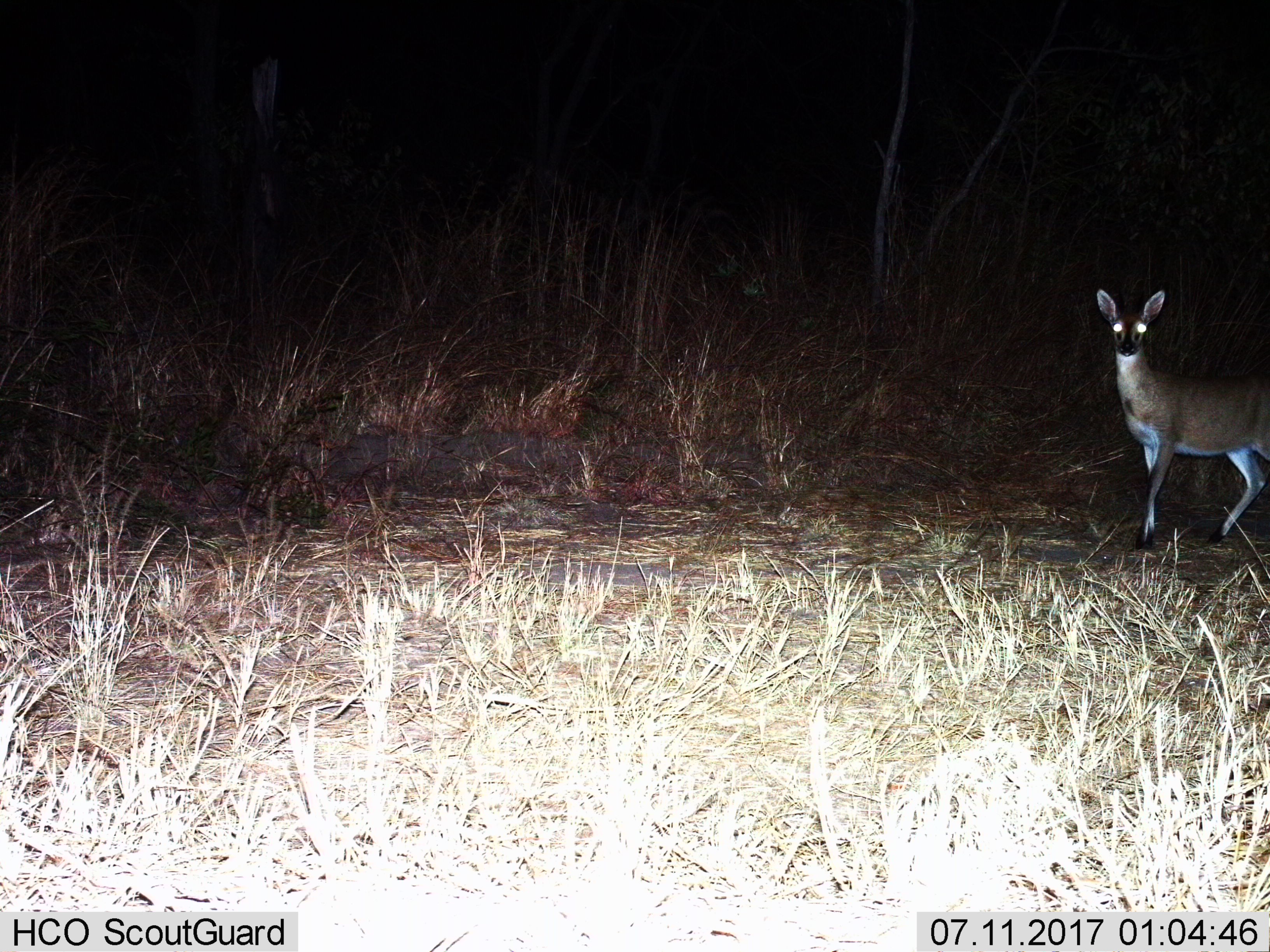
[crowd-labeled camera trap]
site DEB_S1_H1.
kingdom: Animalia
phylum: Chordata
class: Mammalia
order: Artiodactyla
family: Bovidae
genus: Sylvicapra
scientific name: Sylvicapra grimmia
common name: common duiker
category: duikercommongrey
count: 1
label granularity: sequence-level